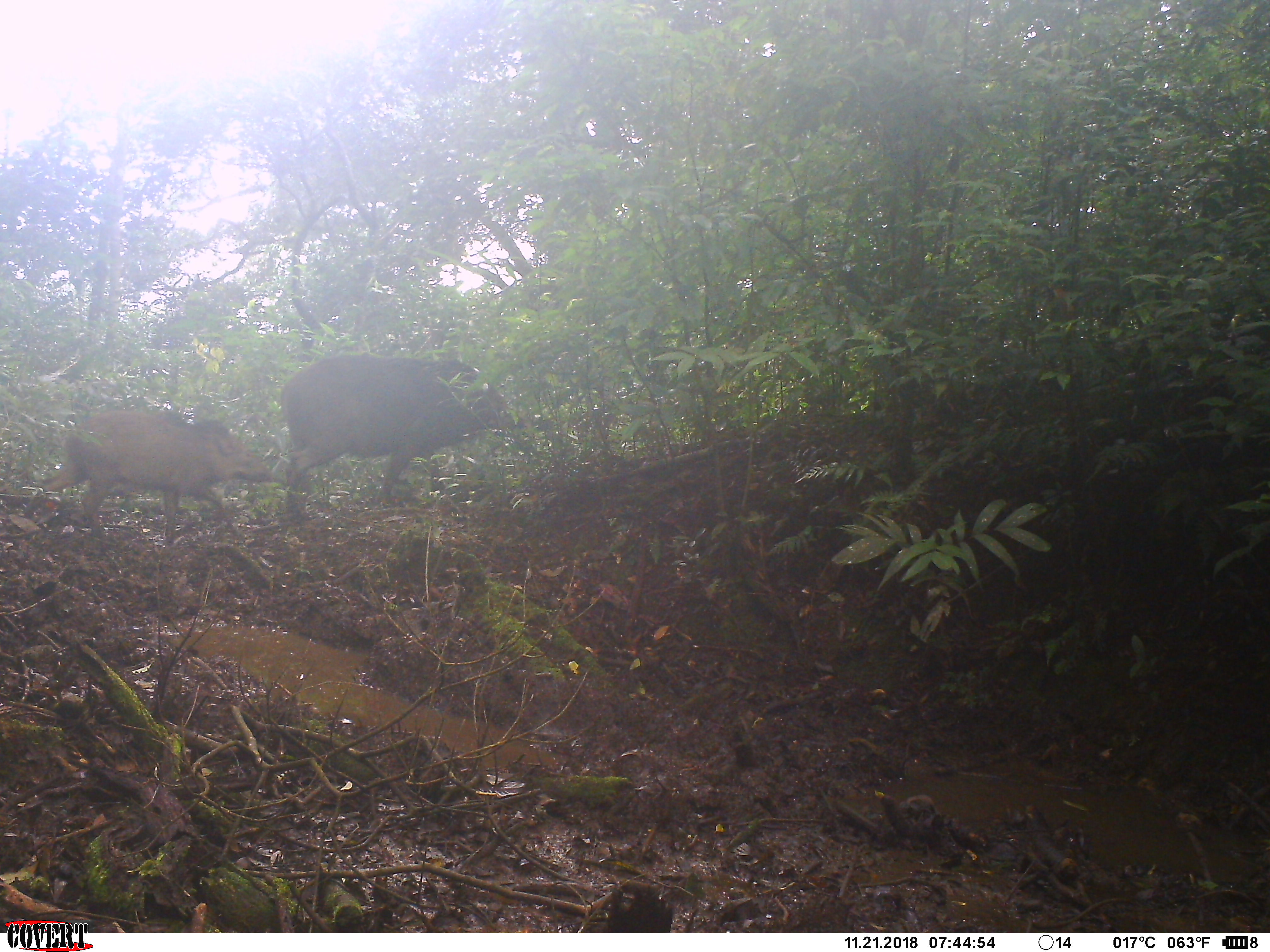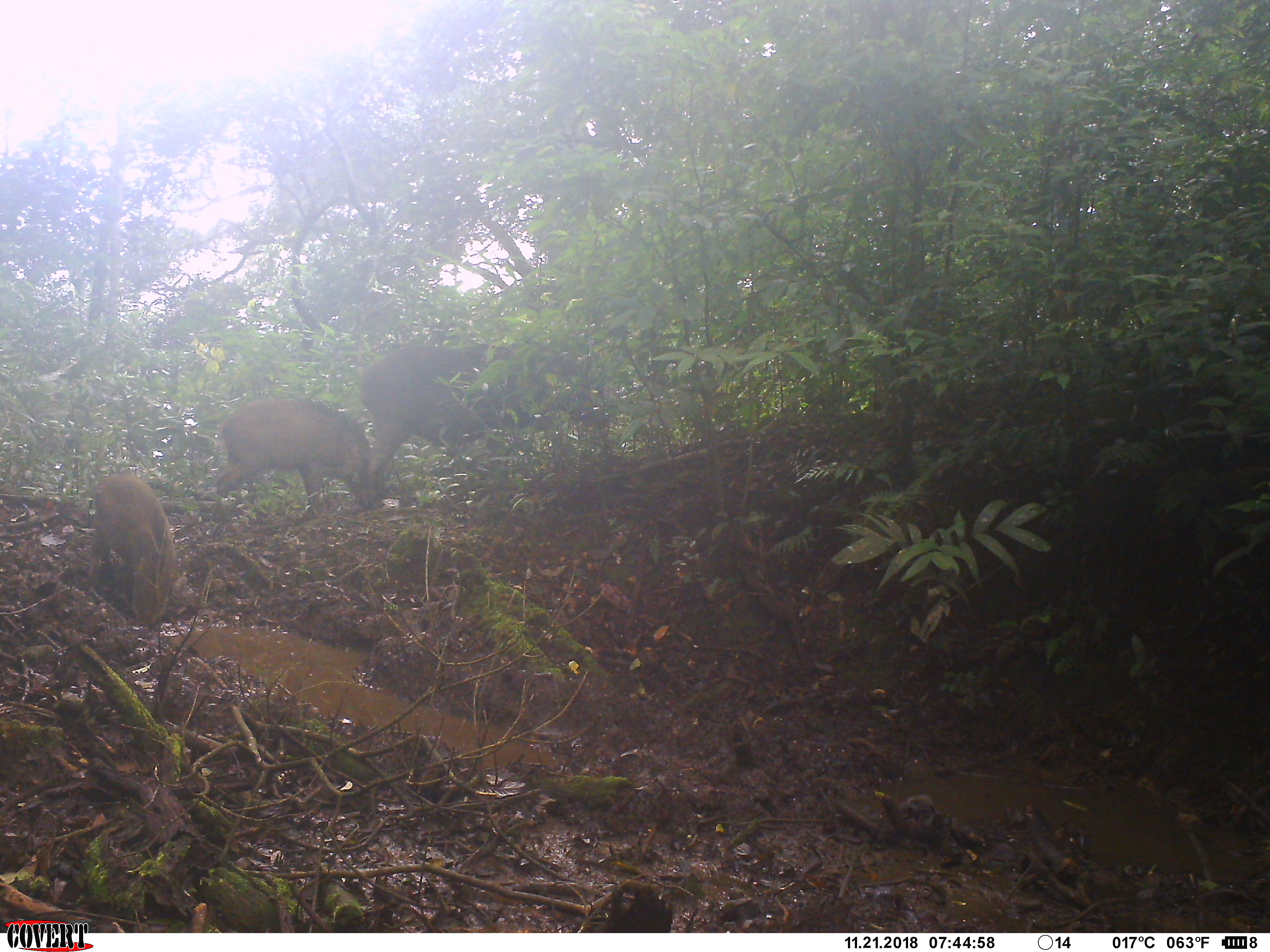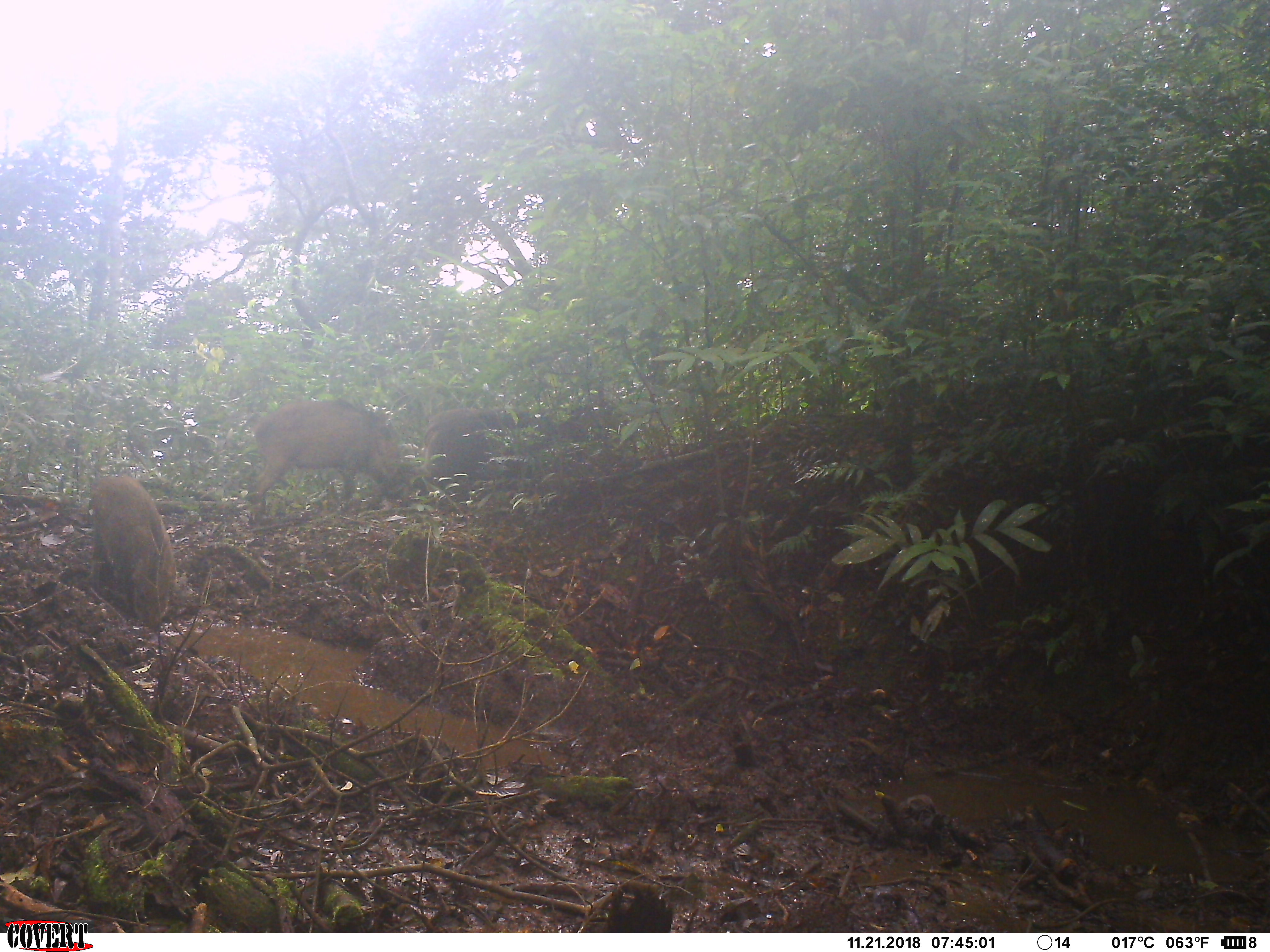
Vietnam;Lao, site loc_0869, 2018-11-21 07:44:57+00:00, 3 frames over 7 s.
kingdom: Animalia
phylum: Chordata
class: Mammalia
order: Artiodactyla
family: Suidae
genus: Sus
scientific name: Sus scrofa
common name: eurasian wild pig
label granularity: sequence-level